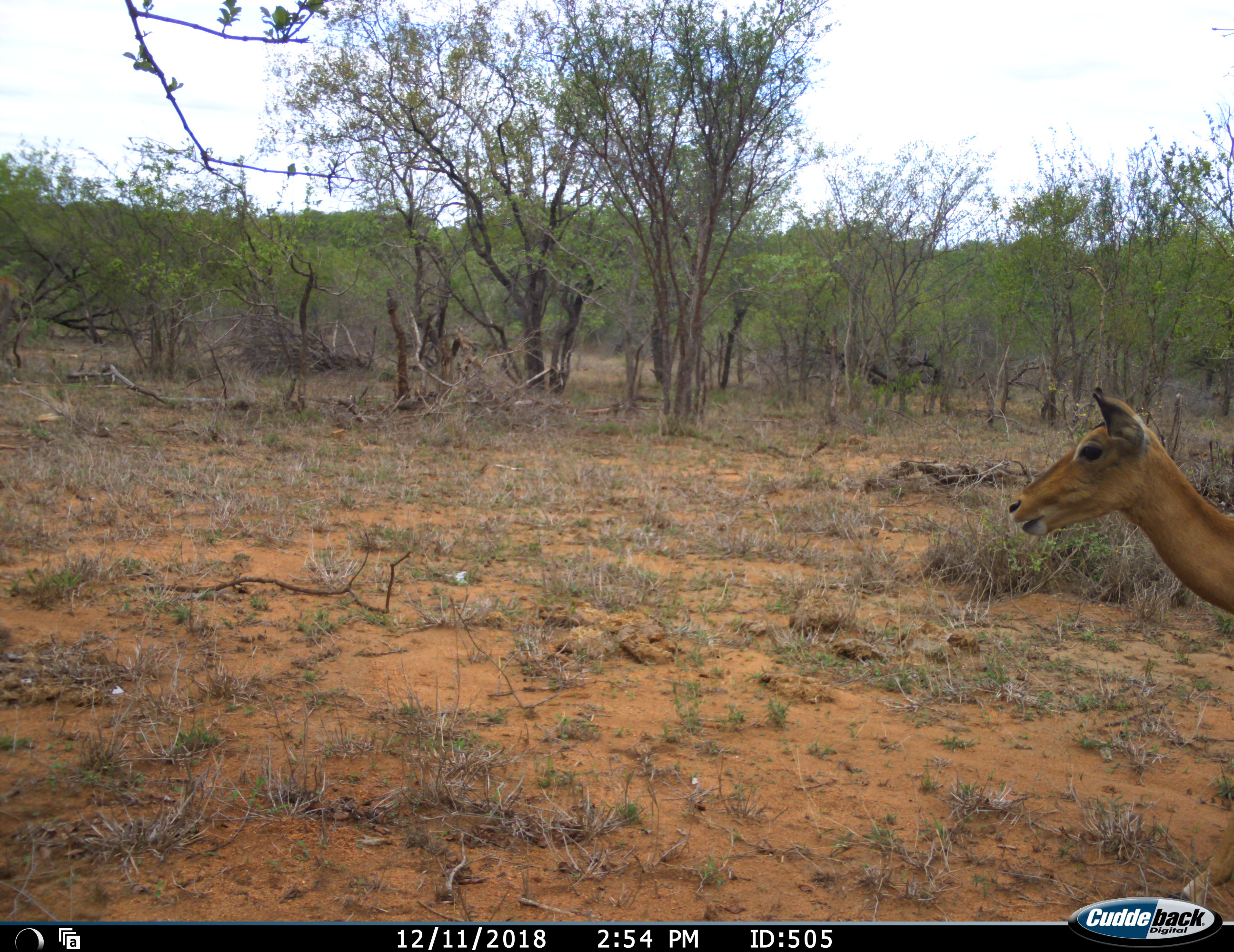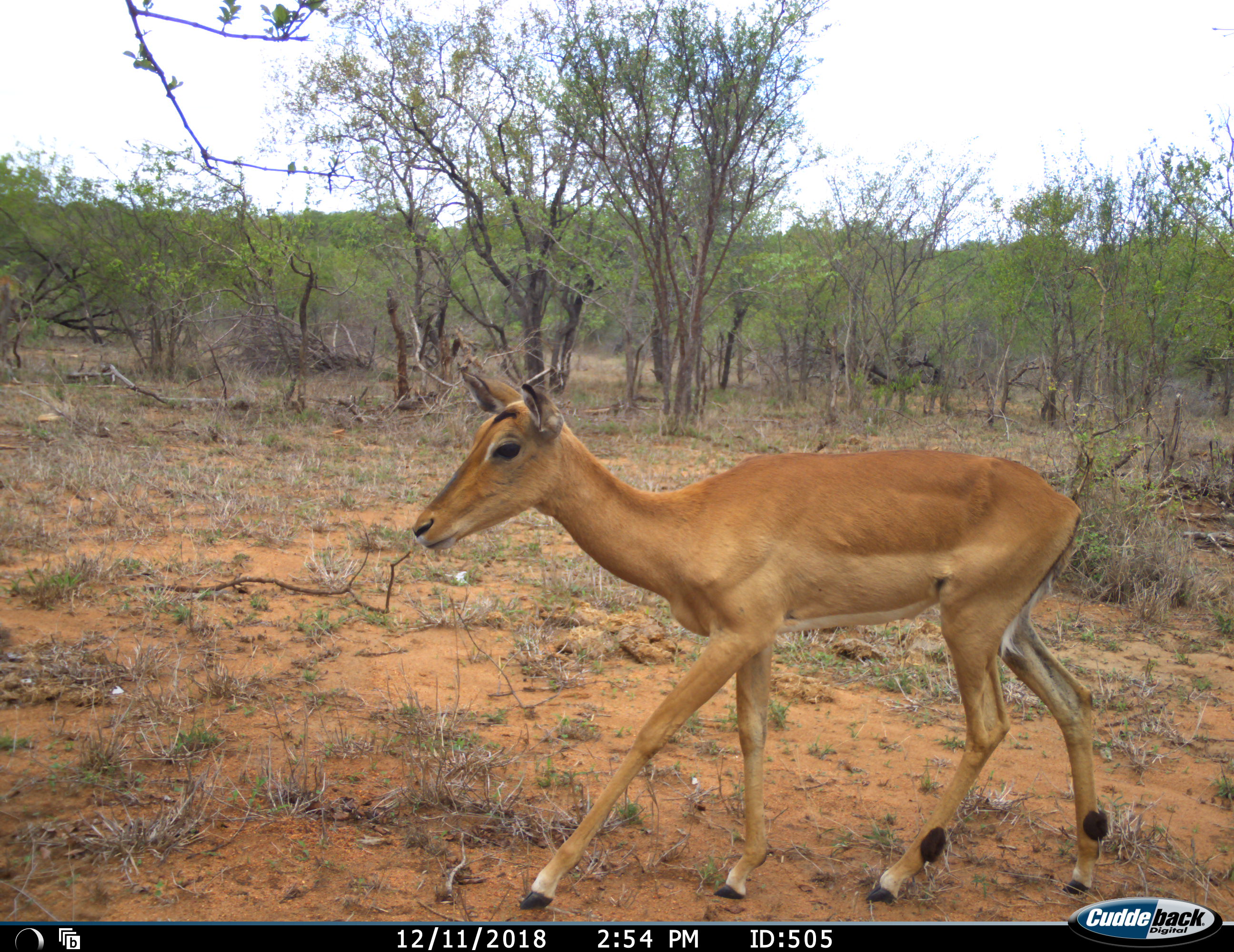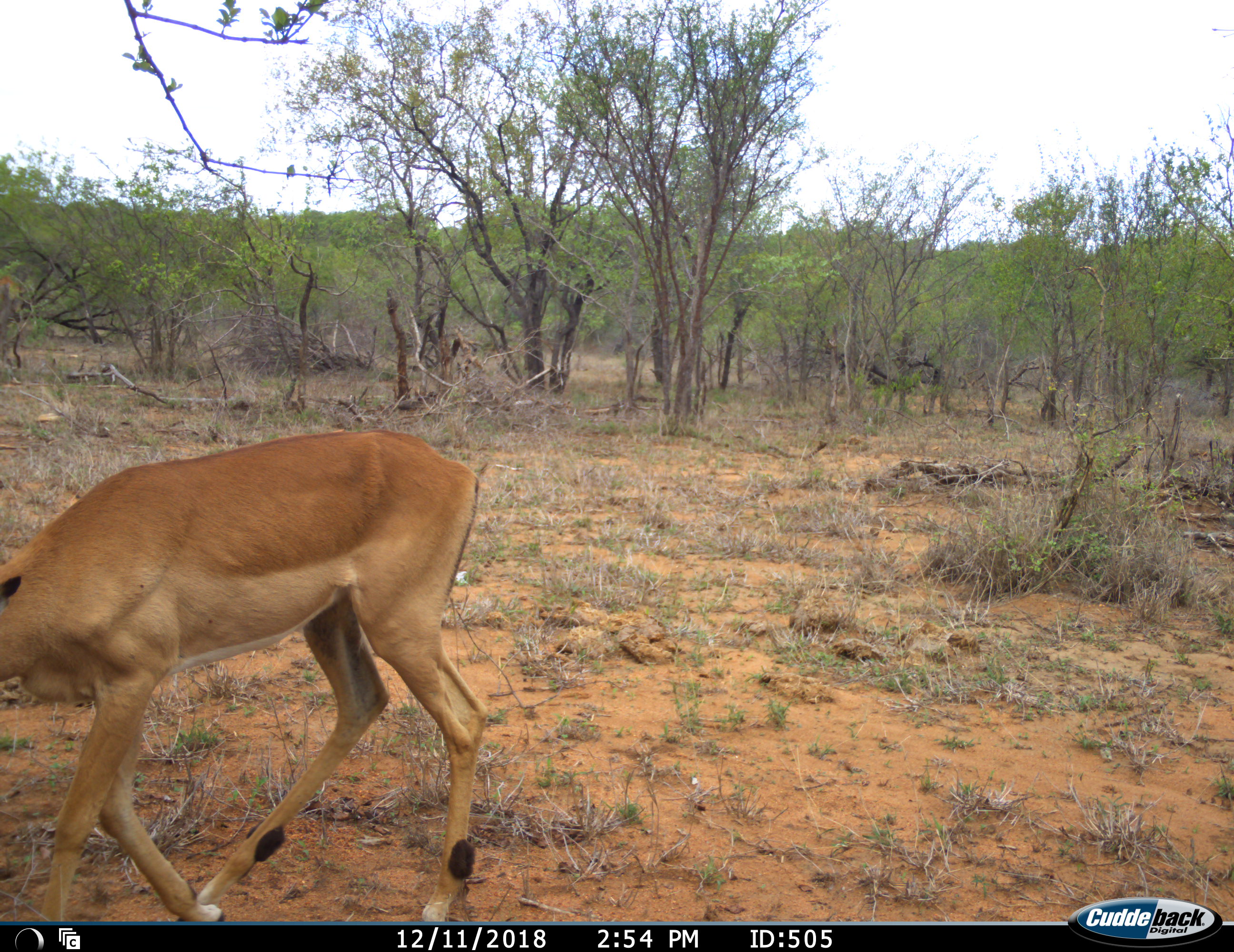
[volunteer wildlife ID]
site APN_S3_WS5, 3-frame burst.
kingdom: Animalia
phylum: Chordata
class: Mammalia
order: Artiodactyla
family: Bovidae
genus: Aepyceros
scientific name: Aepyceros melampus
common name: impala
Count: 1.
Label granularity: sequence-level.